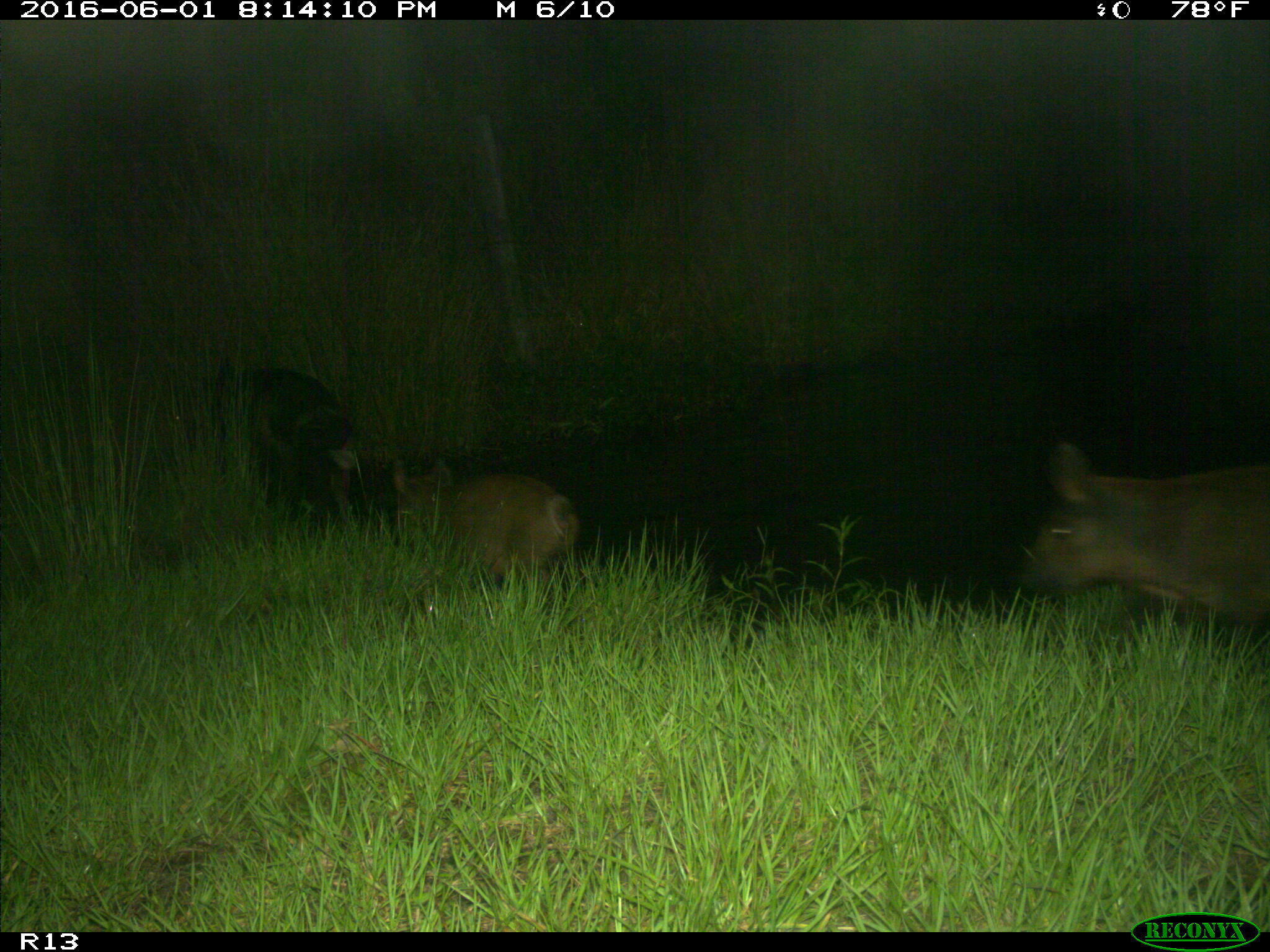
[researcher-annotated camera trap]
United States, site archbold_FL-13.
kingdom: Animalia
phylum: Chordata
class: Mammalia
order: Artiodactyla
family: Suidae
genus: Sus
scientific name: Sus scrofa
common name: wild boar